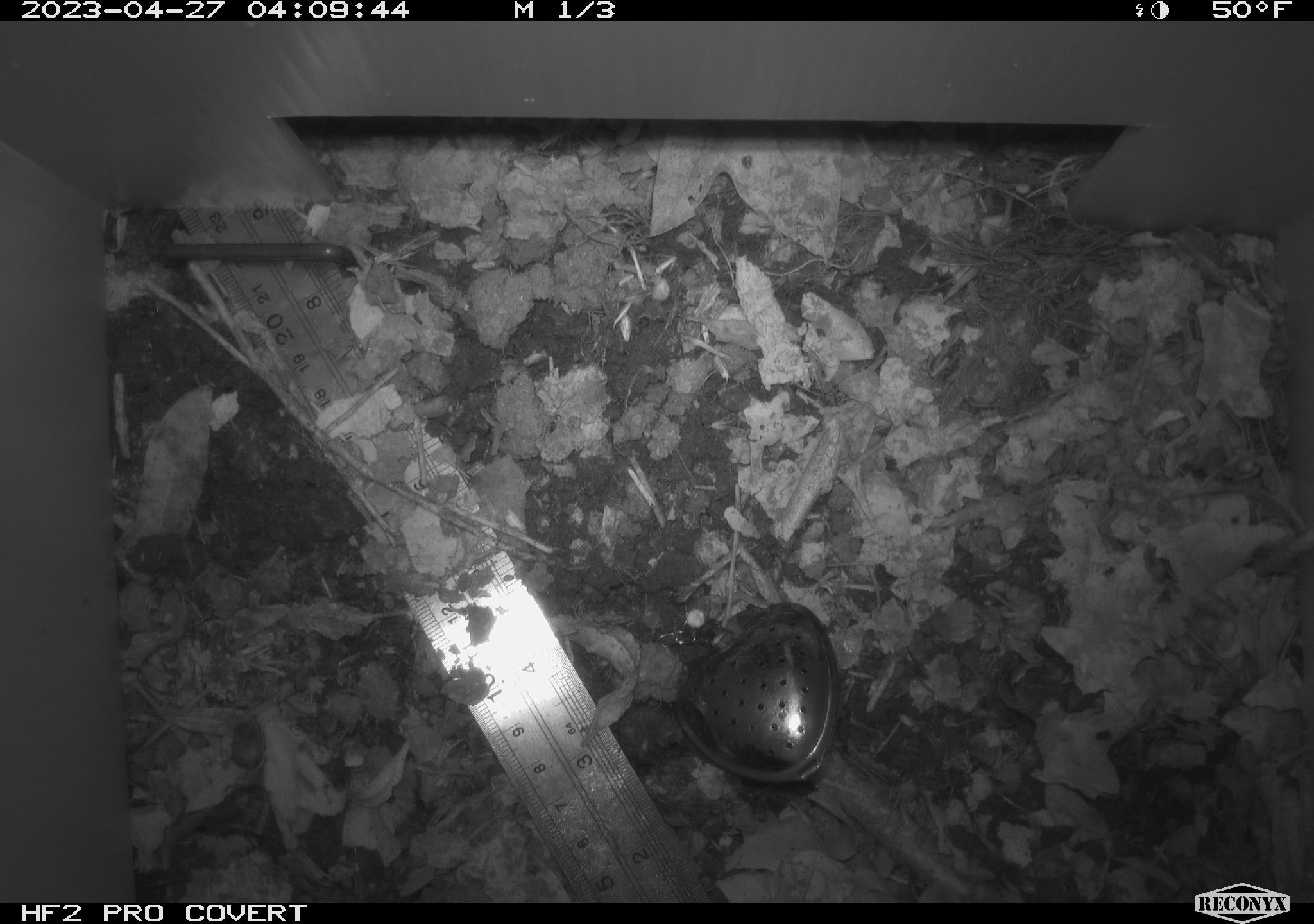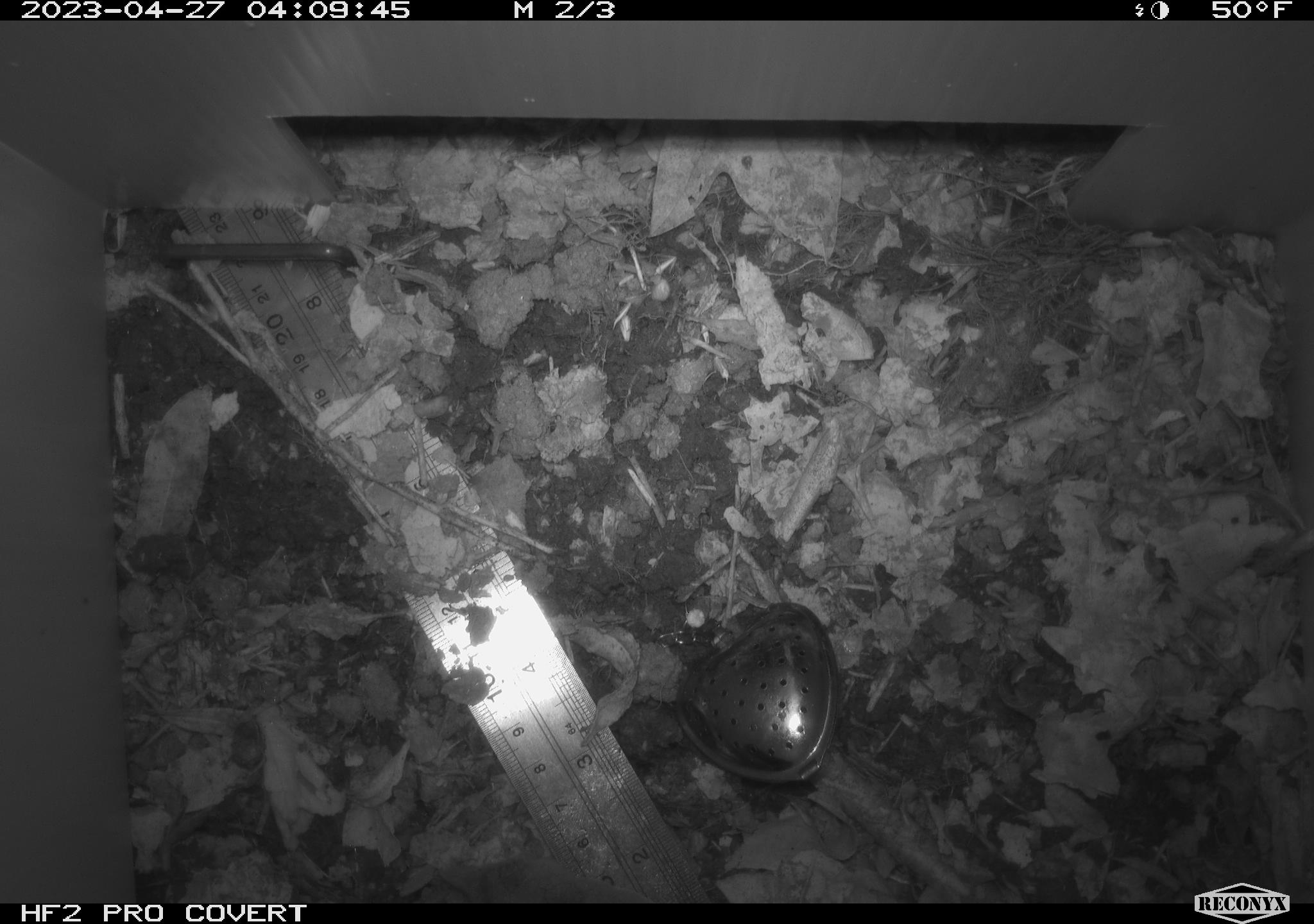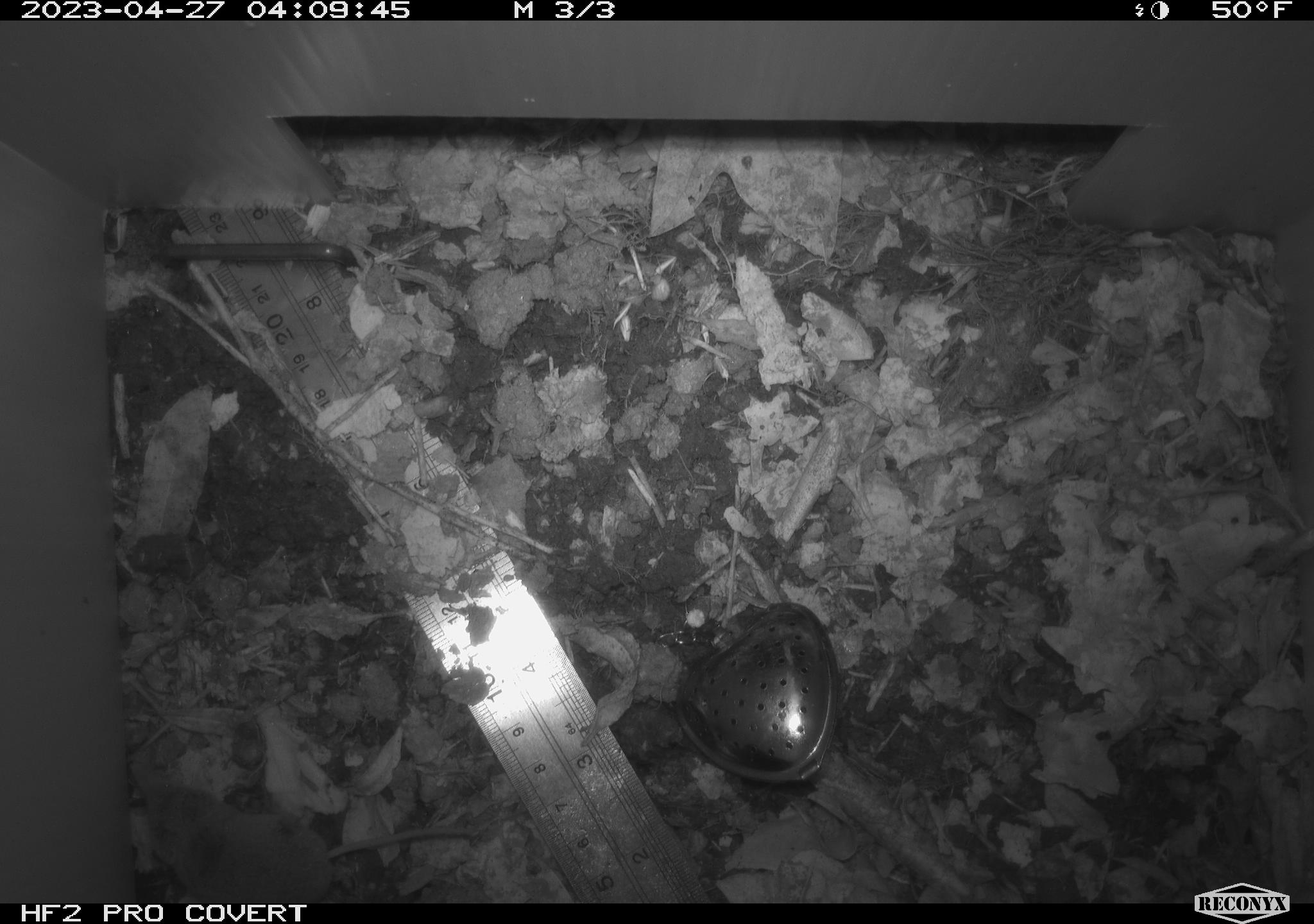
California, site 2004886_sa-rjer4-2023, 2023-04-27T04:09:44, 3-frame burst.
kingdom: Animalia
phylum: Chordata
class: Mammalia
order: Eulipotyphla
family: Soricidae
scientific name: Soricidae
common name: shrews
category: soricidae family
Soricidae family (shrews) (Soricidae).